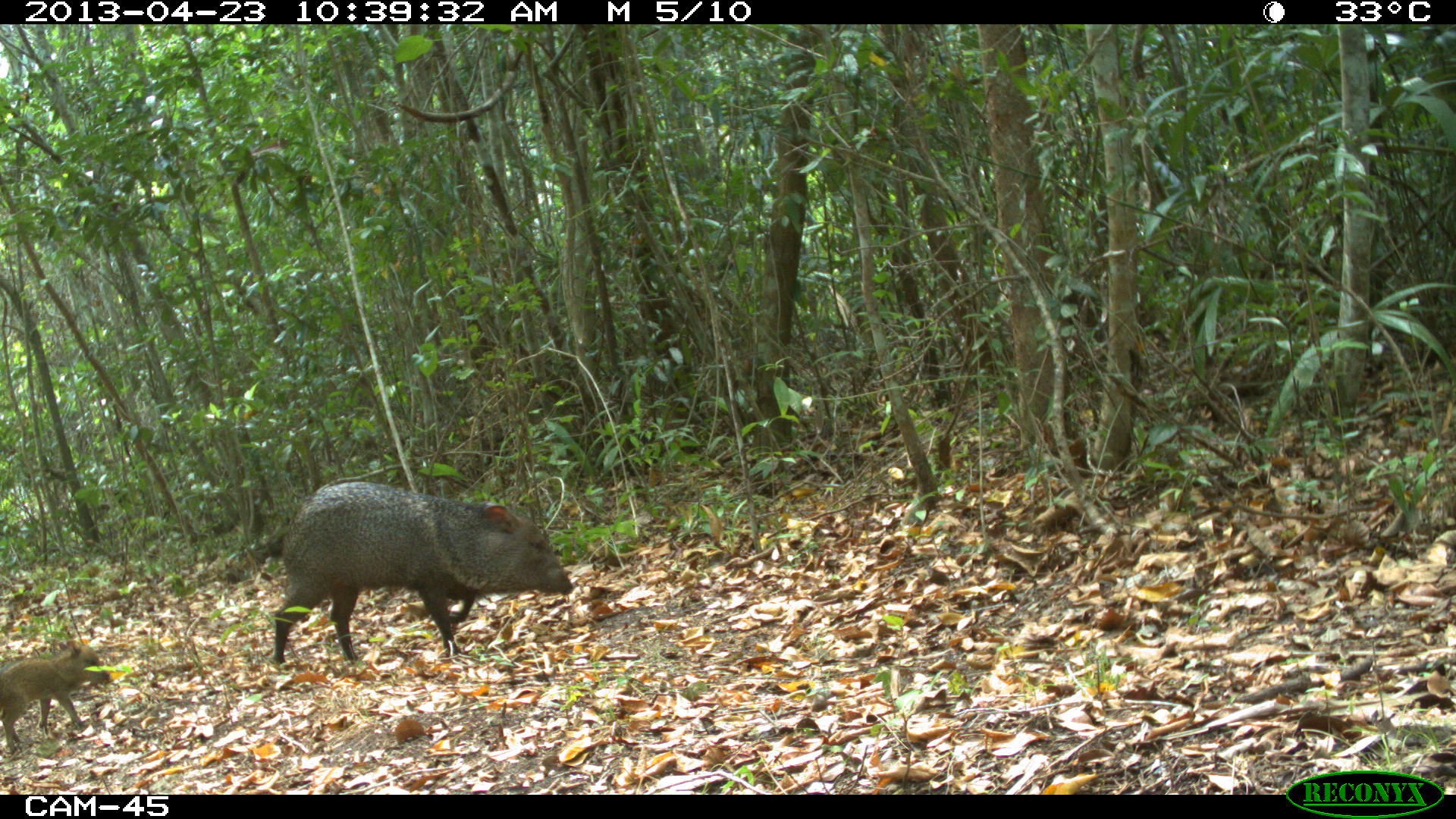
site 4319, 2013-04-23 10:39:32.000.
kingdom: Animalia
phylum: Chordata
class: Mammalia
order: Artiodactyla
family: Tayassuidae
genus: Pecari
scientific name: Pecari tajacu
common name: collared peccary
Pecari tajacu (collared peccary), count 5.